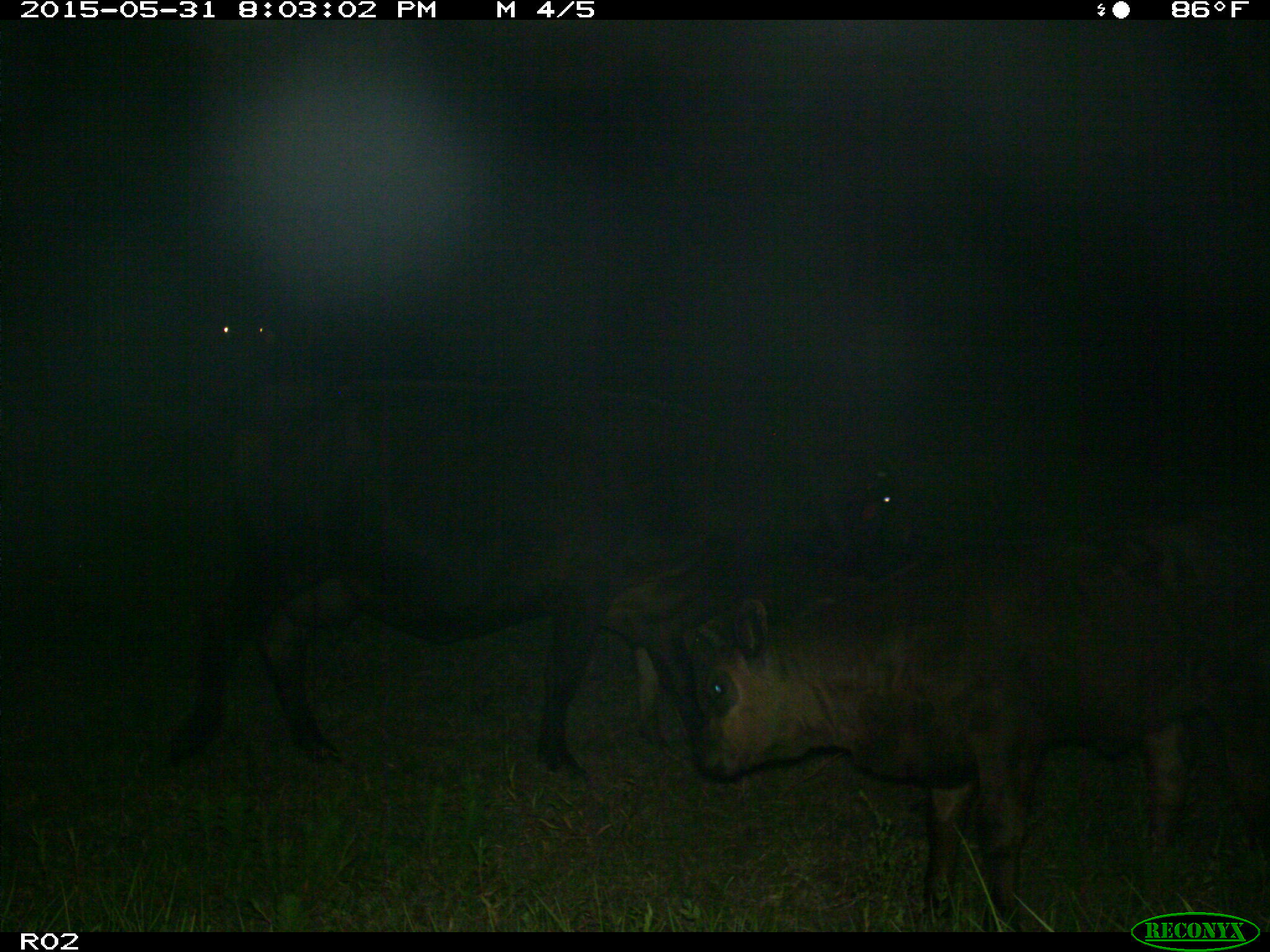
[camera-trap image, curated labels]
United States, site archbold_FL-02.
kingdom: Animalia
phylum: Chordata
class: Mammalia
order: Artiodactyla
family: Bovidae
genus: Bos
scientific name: Bos taurus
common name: domestic cow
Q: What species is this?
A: Bos taurus (domestic cow).